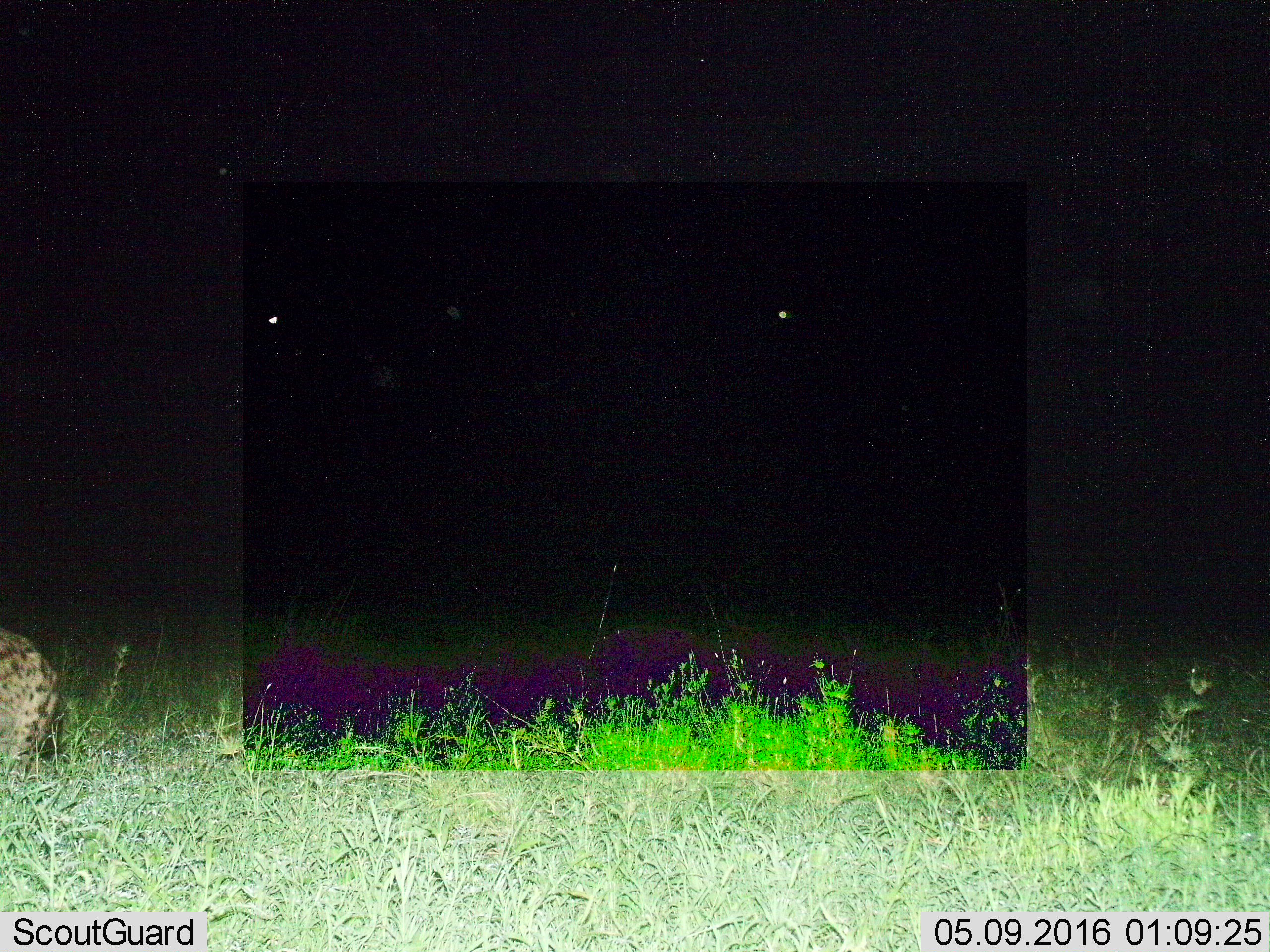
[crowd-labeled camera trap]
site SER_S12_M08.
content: unidentified animal